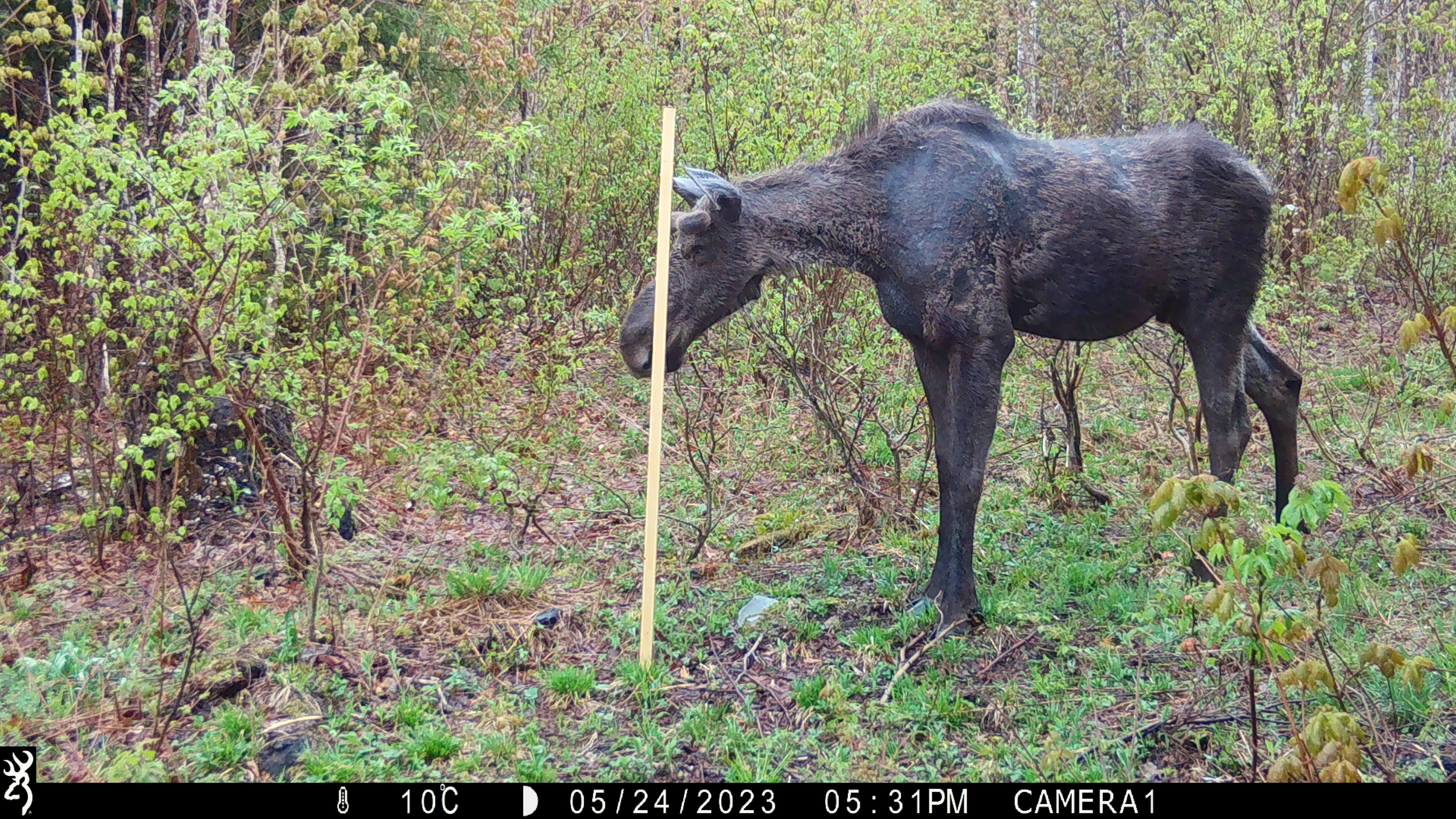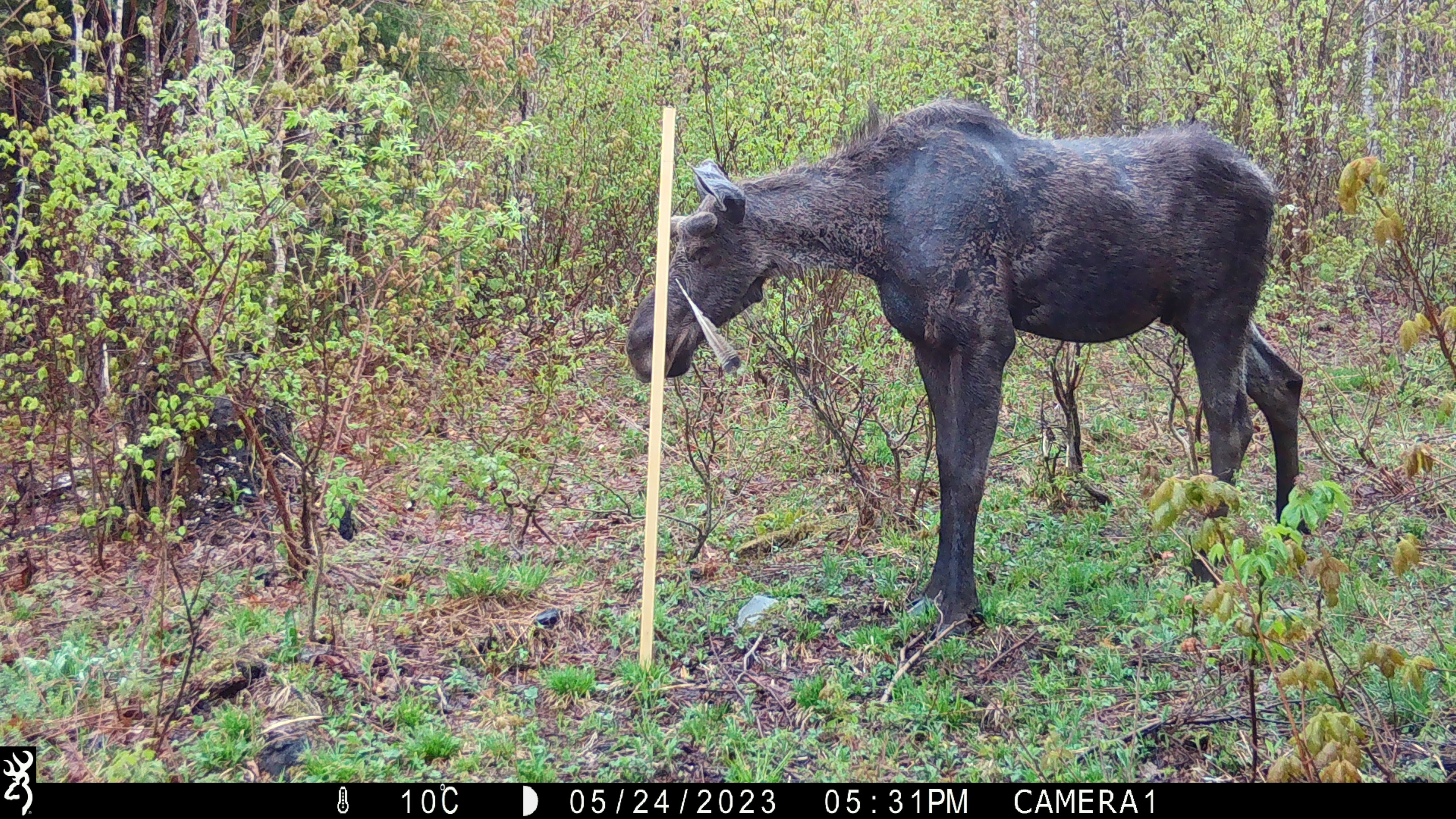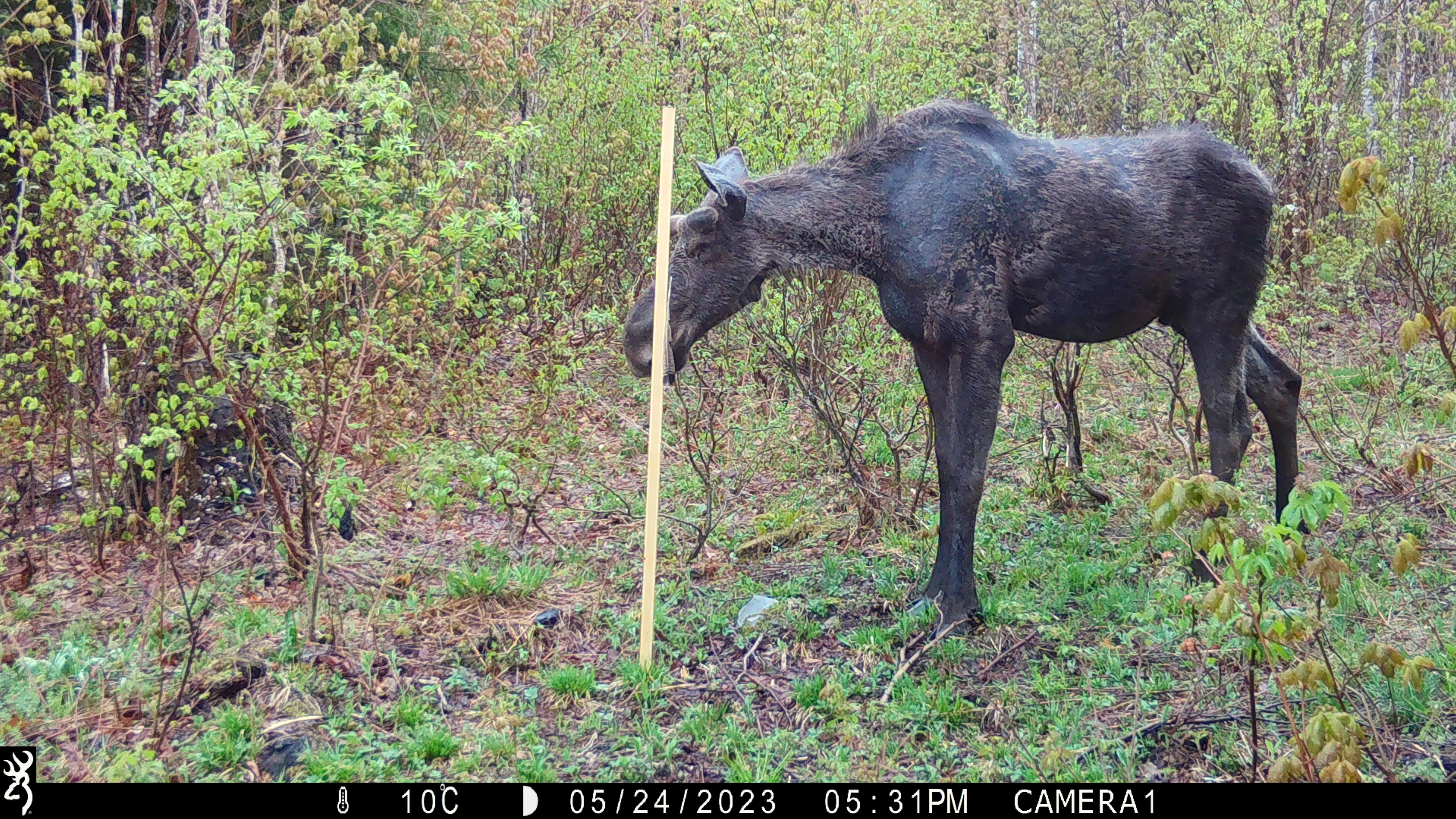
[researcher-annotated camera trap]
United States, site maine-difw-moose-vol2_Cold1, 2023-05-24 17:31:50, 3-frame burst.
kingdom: Animalia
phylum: Chordata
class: Mammalia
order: Artiodactyla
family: Cervidae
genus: Alces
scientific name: Alces alces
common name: moose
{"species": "moose (Alces alces)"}